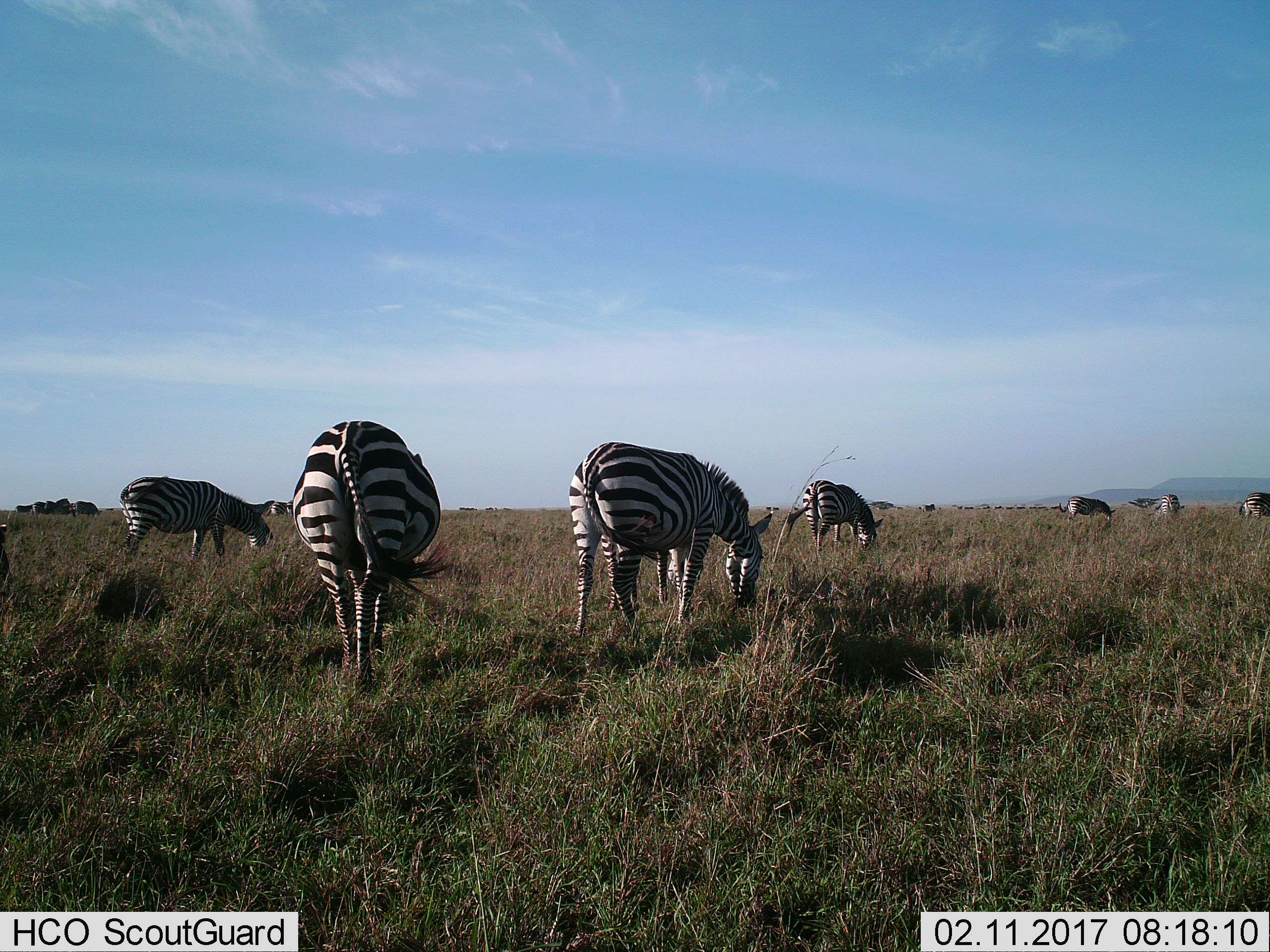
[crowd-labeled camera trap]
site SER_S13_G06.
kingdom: Animalia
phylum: Chordata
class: Mammalia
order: Perissodactyla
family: Equidae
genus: Equus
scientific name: Equus quagga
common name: plains zebra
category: zebraplains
Zebraplains (plains zebra) (Equus quagga), count 10. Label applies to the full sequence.